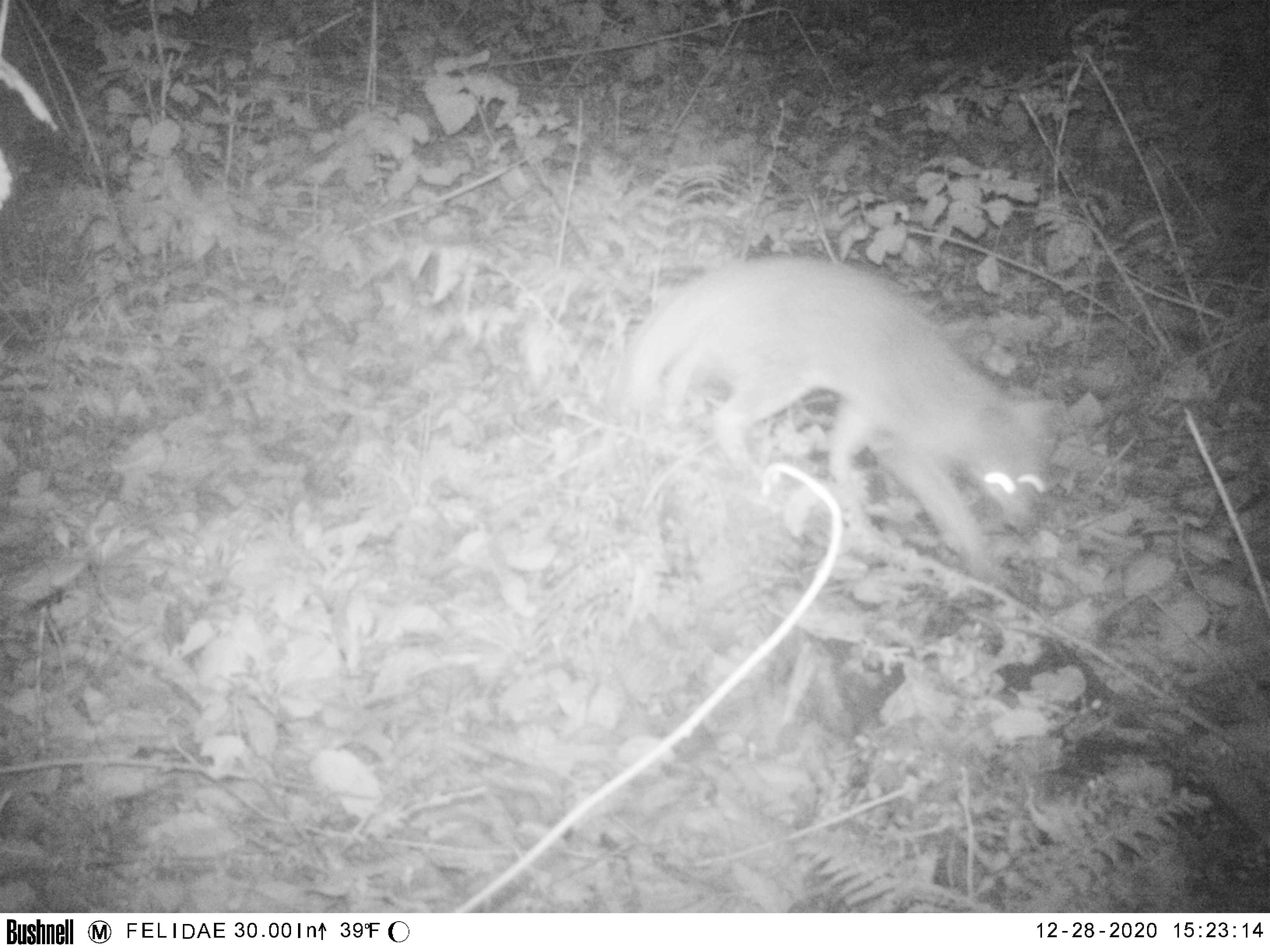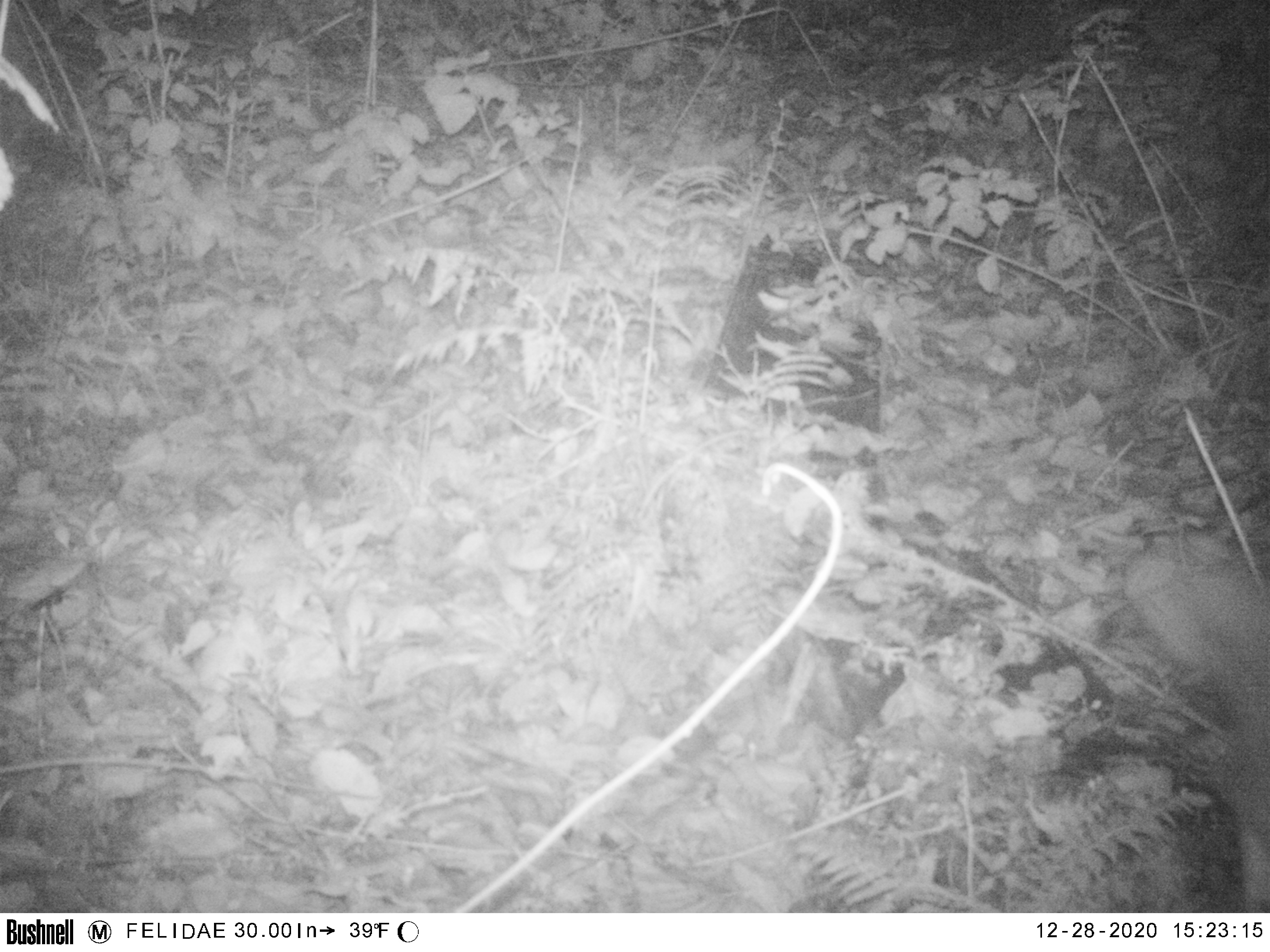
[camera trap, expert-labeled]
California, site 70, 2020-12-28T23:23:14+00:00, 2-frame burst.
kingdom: Animalia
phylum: Chordata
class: Mammalia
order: Carnivora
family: Canidae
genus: Urocyon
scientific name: Urocyon cinereoargenteus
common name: gray fox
Gray fox (Urocyon cinereoargenteus).